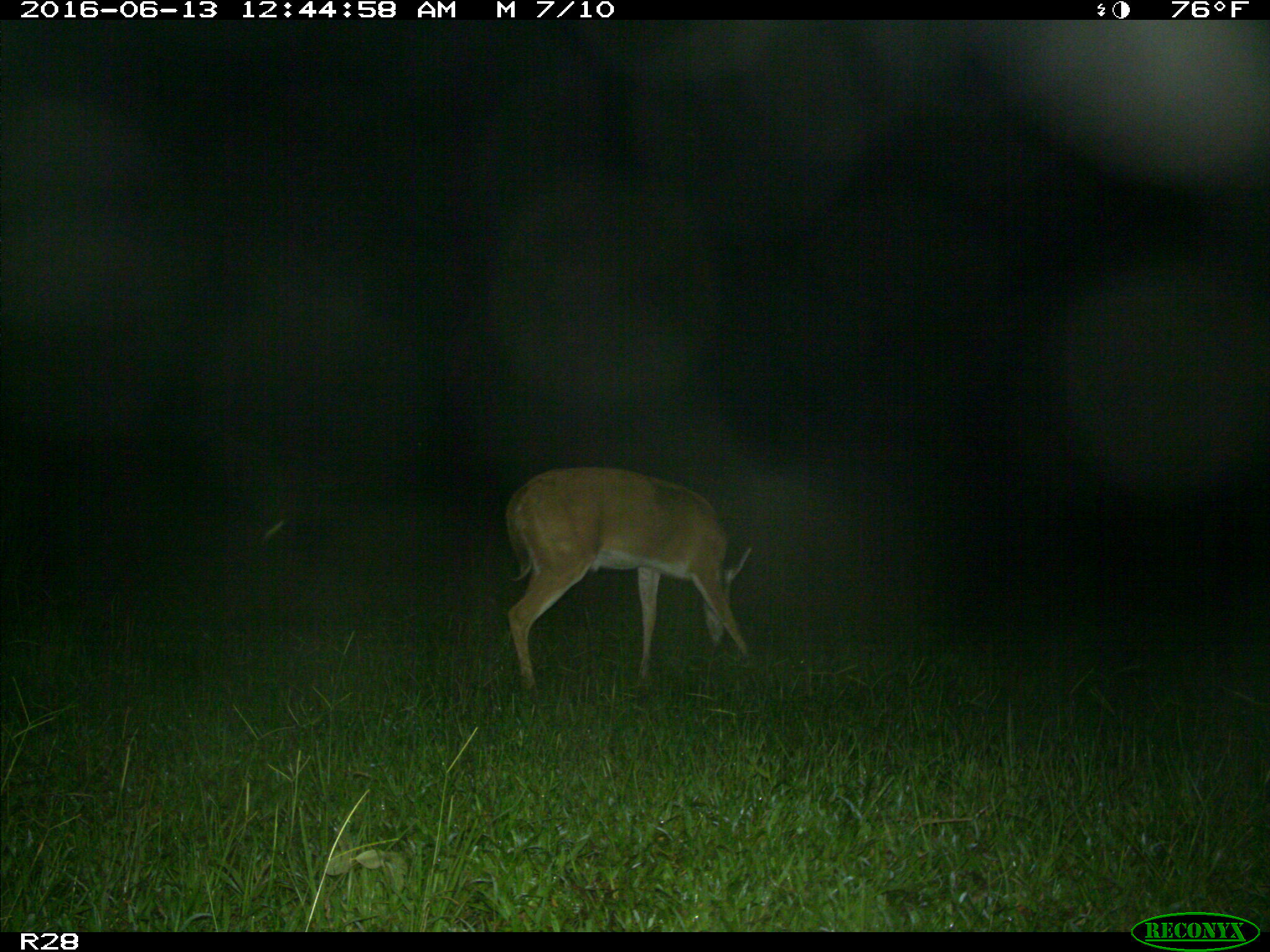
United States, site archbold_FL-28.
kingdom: Animalia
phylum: Chordata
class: Mammalia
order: Artiodactyla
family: Cervidae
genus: Odocoileus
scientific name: Odocoileus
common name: deer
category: unidentified deer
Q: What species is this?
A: Unidentified deer (deer) (Odocoileus).